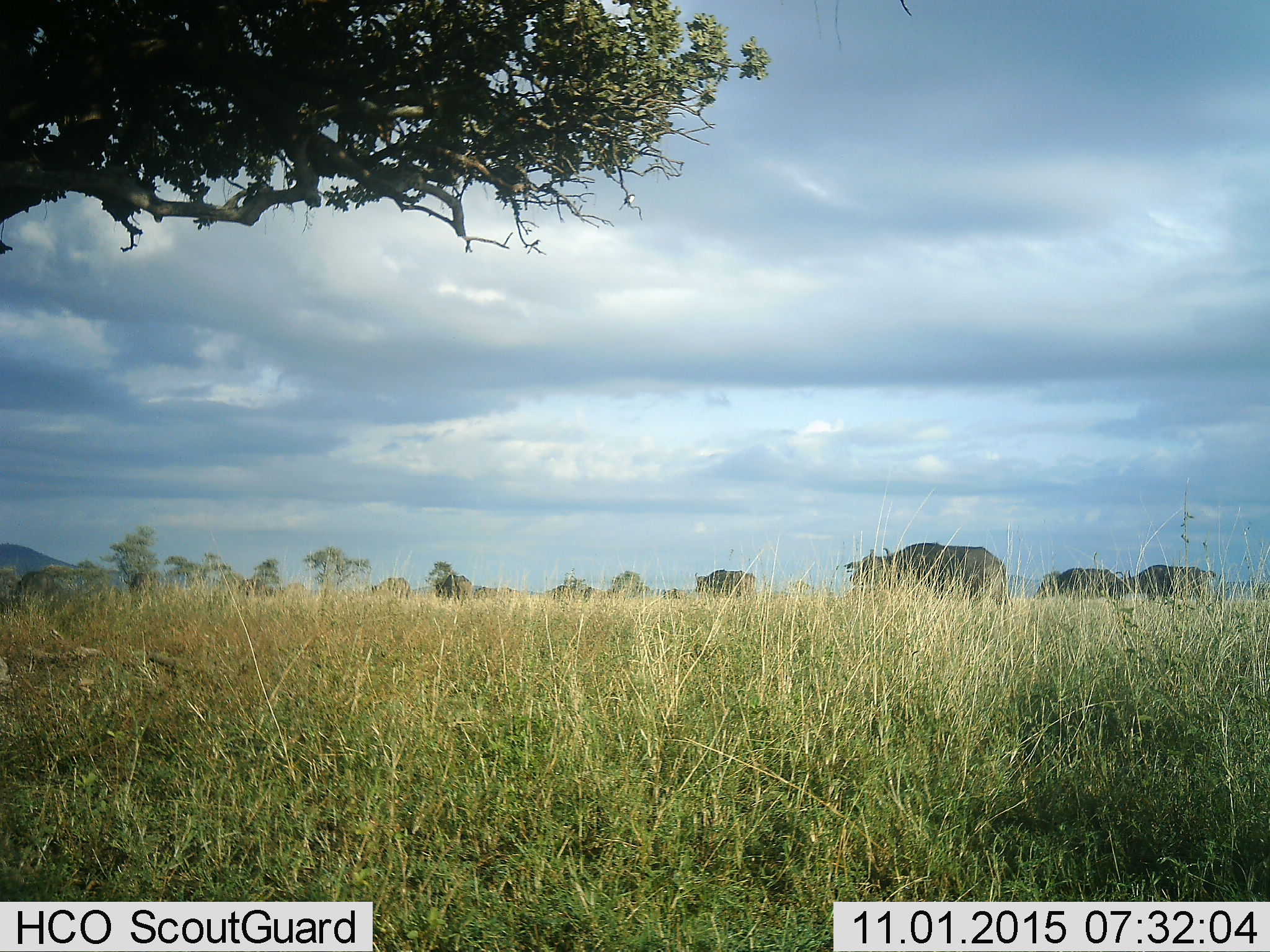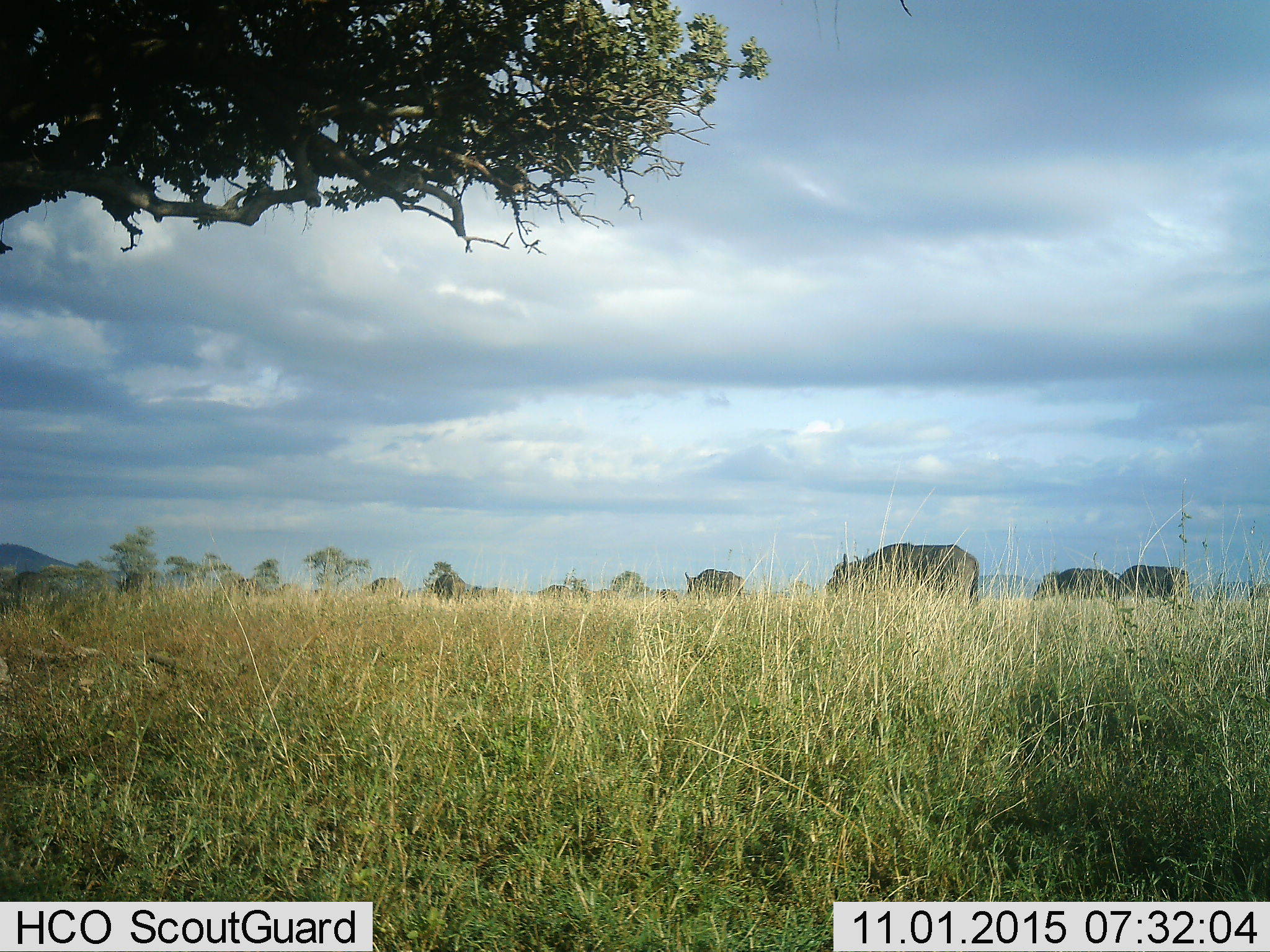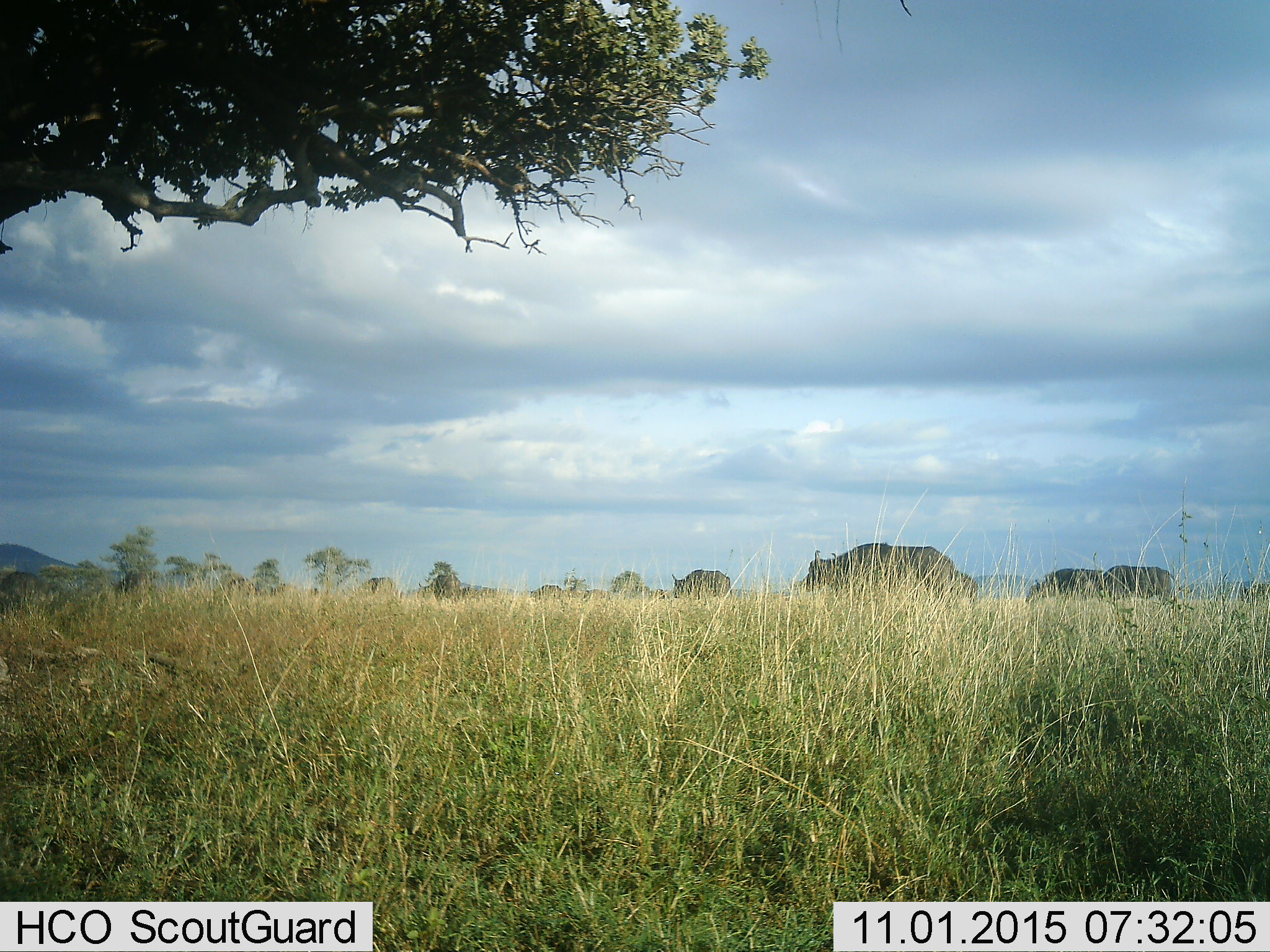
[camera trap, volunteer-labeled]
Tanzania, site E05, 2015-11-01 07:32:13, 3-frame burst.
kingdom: Animalia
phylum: Chordata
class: Mammalia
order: Artiodactyla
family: Bovidae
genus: Syncerus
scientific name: Syncerus caffer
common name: cape buffalo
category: buffalo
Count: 11-50.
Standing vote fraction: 25%.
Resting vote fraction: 0%.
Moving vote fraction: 92%.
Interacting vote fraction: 0%.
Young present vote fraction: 0%.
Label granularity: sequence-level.